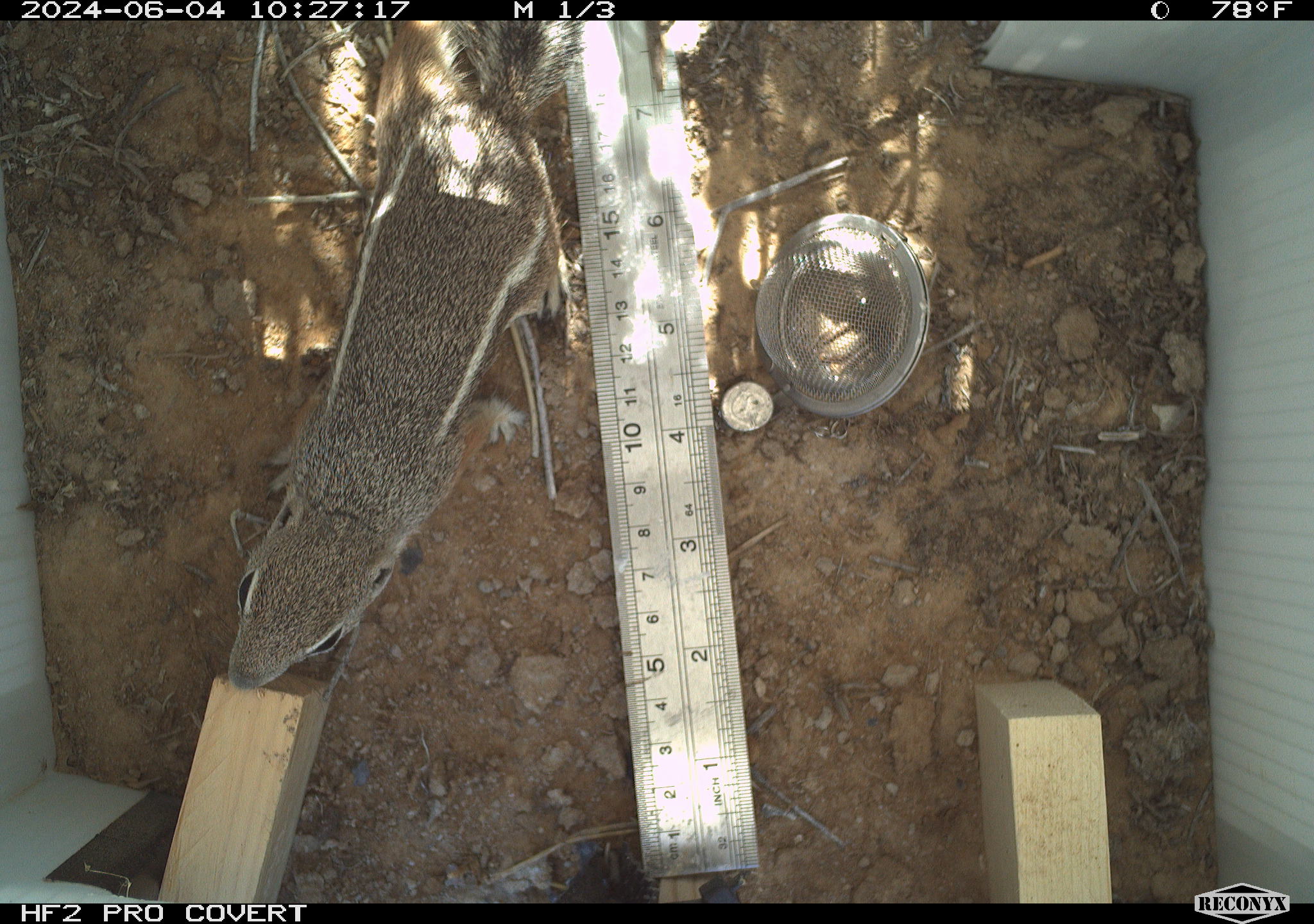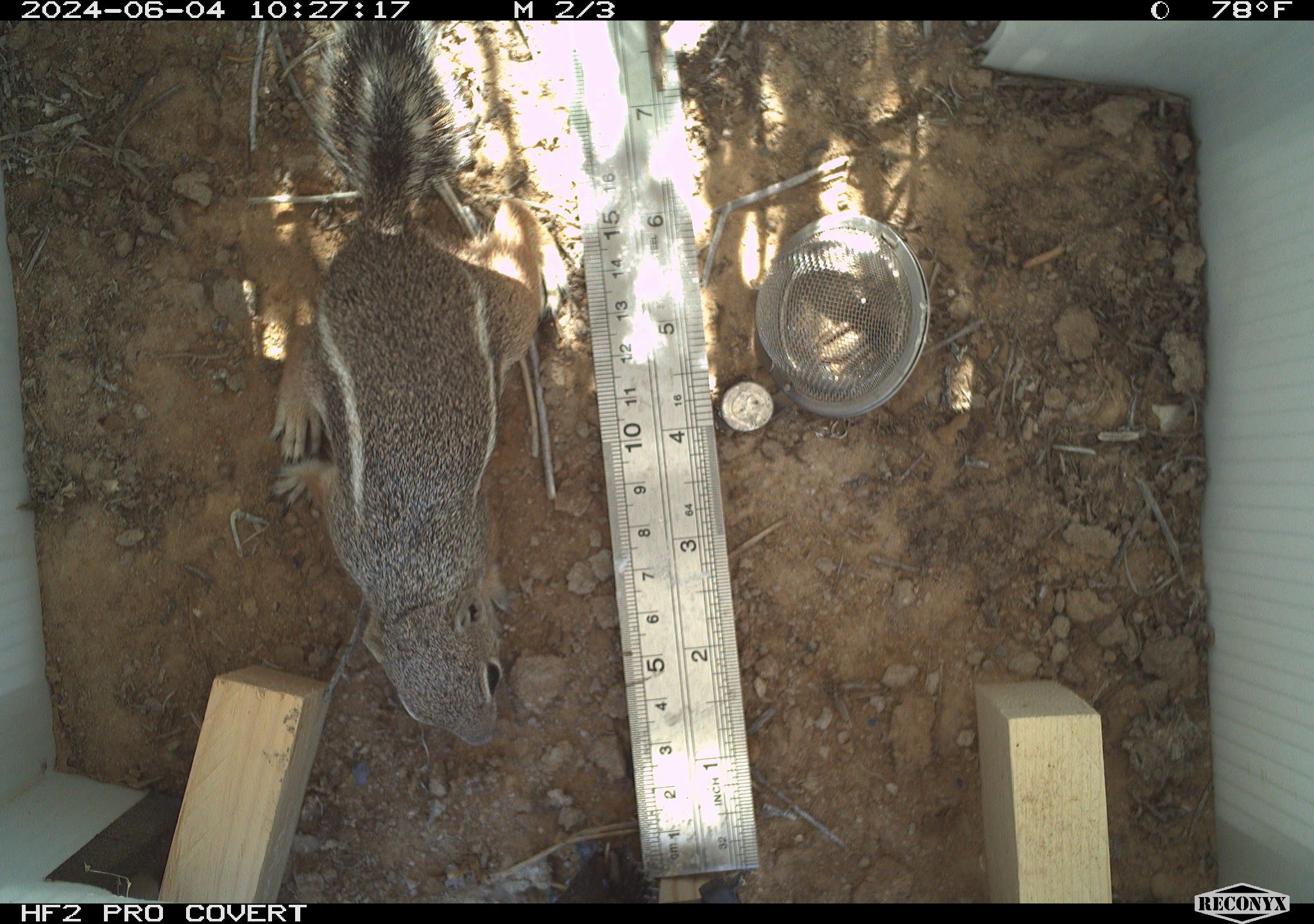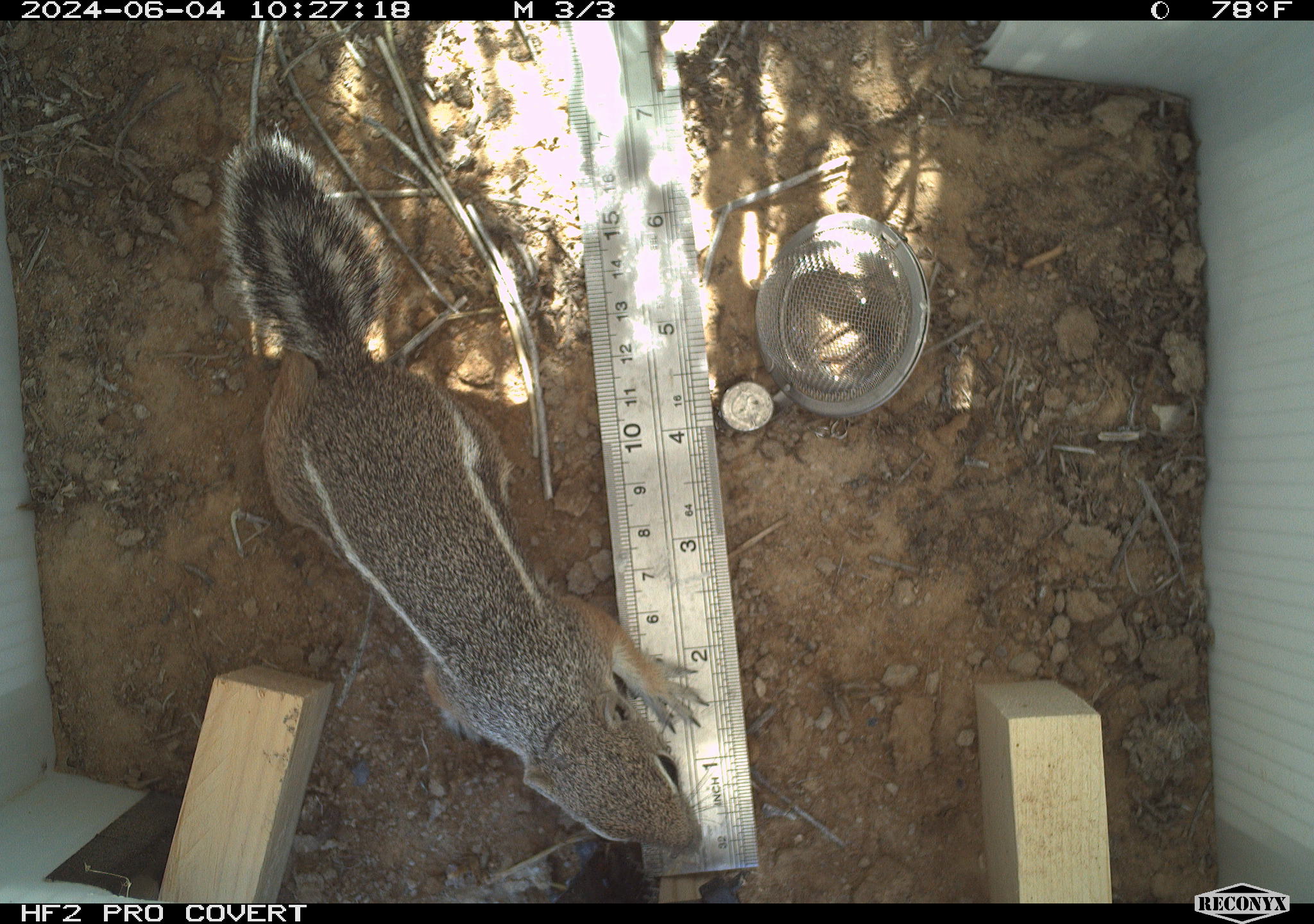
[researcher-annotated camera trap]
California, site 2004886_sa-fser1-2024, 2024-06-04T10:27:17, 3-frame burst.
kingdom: Animalia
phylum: Chordata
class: Mammalia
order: Rodentia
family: Sciuridae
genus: Ammospermophilus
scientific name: Ammospermophilus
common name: antelope ground squirrels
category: ammospermophilus species